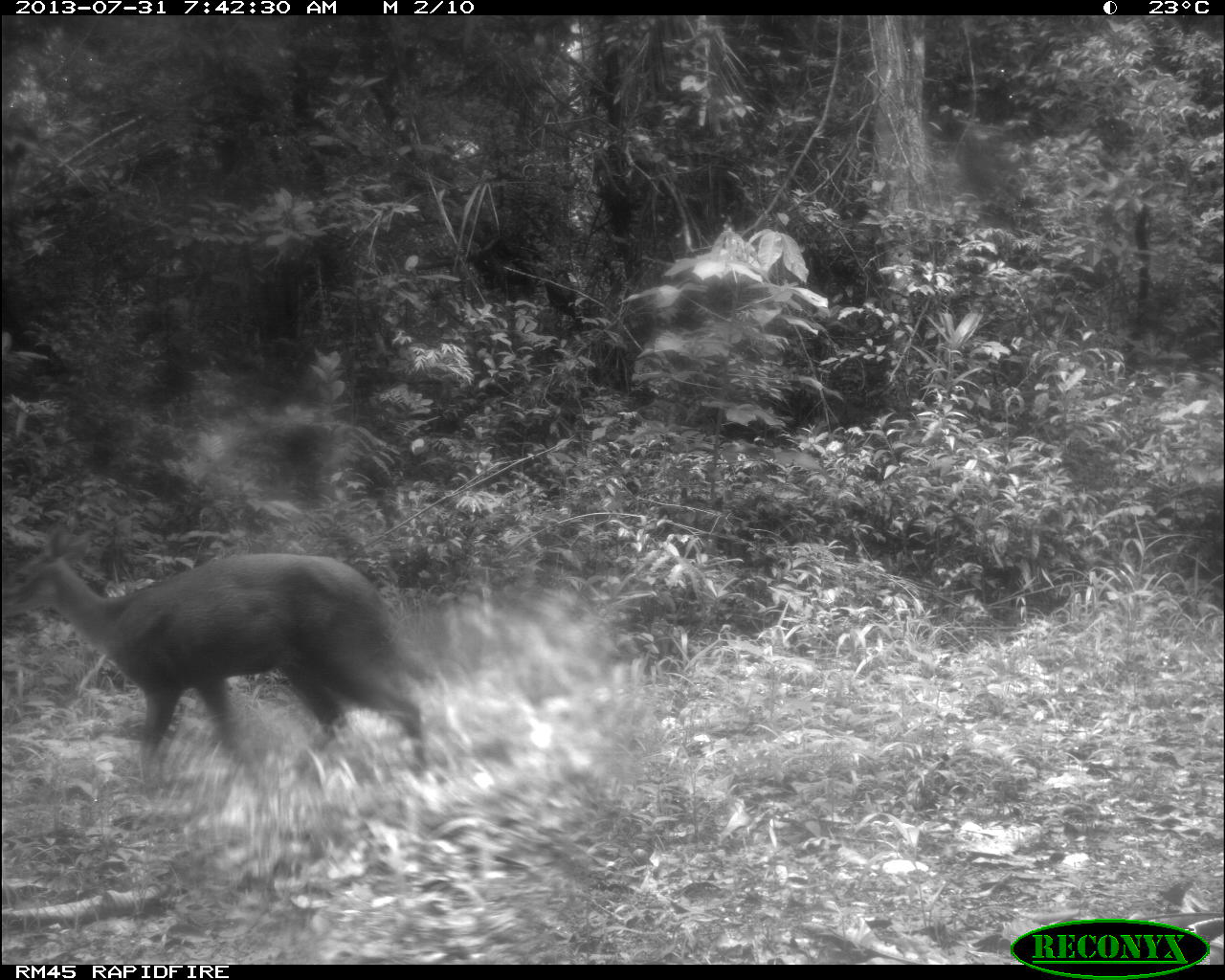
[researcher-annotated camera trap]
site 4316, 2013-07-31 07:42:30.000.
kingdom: Animalia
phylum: Chordata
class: Mammalia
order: Artiodactyla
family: Cervidae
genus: Mazama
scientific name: Mazama temama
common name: central american red brocket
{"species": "Mazama temama (central american red brocket)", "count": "1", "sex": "female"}